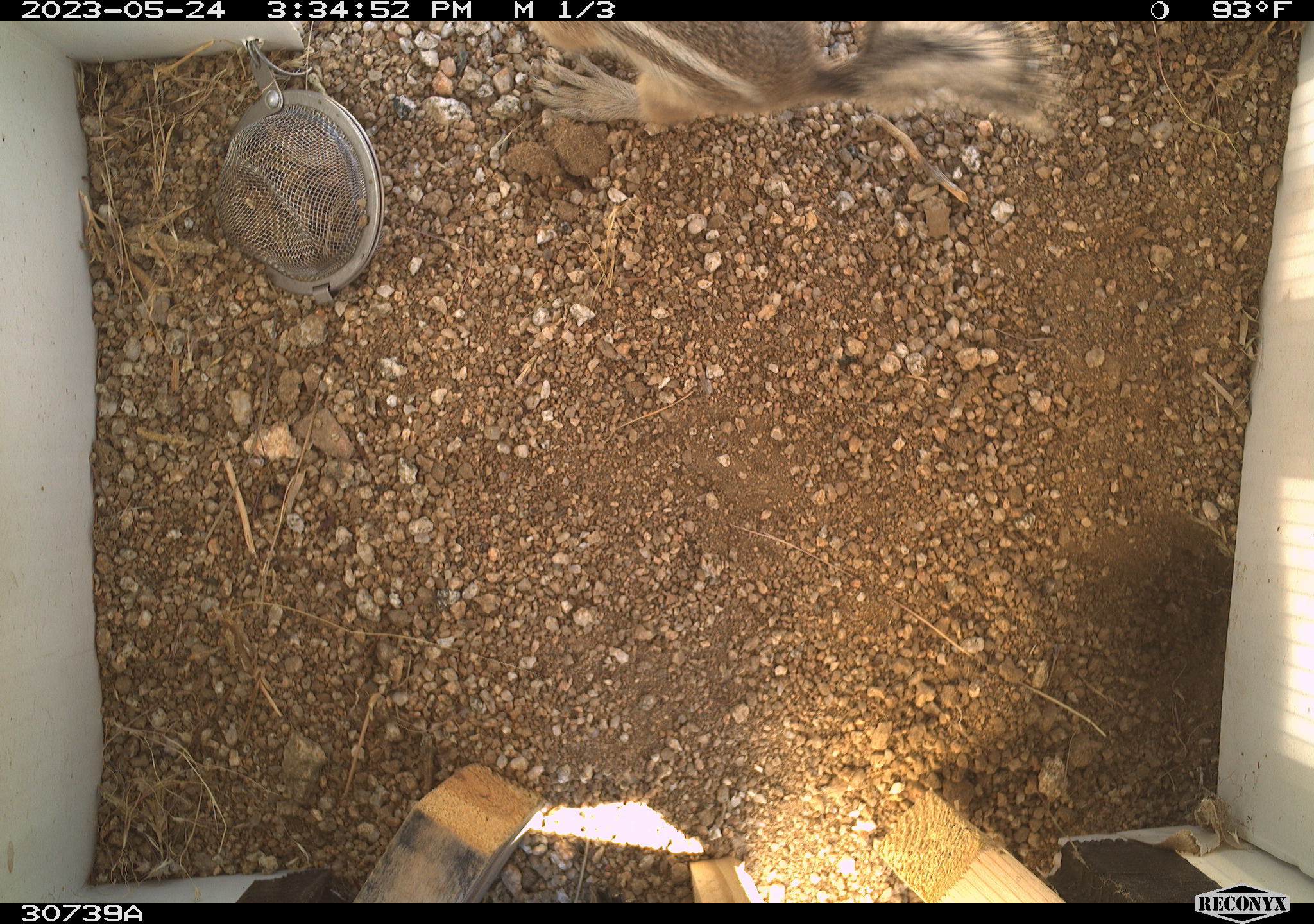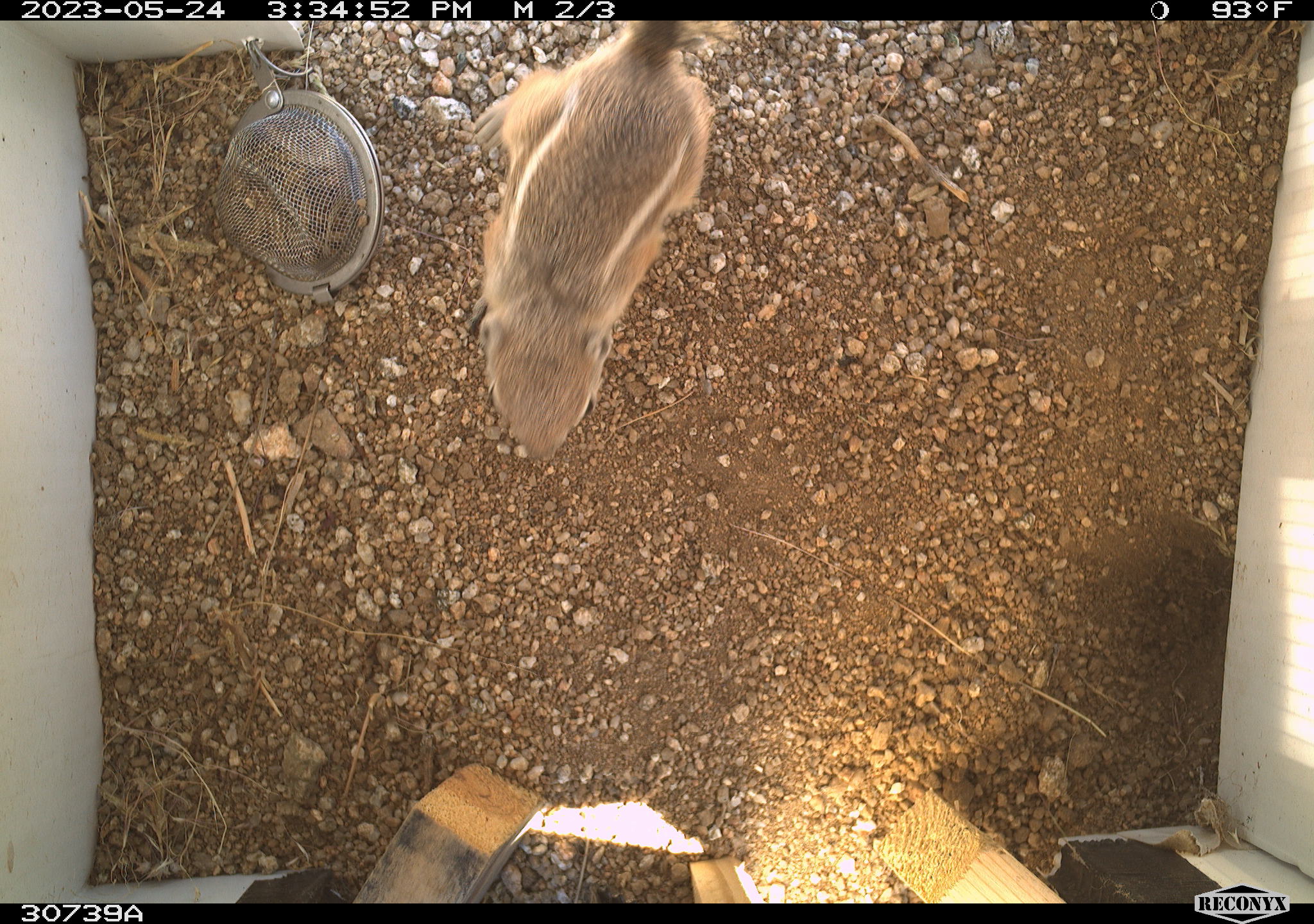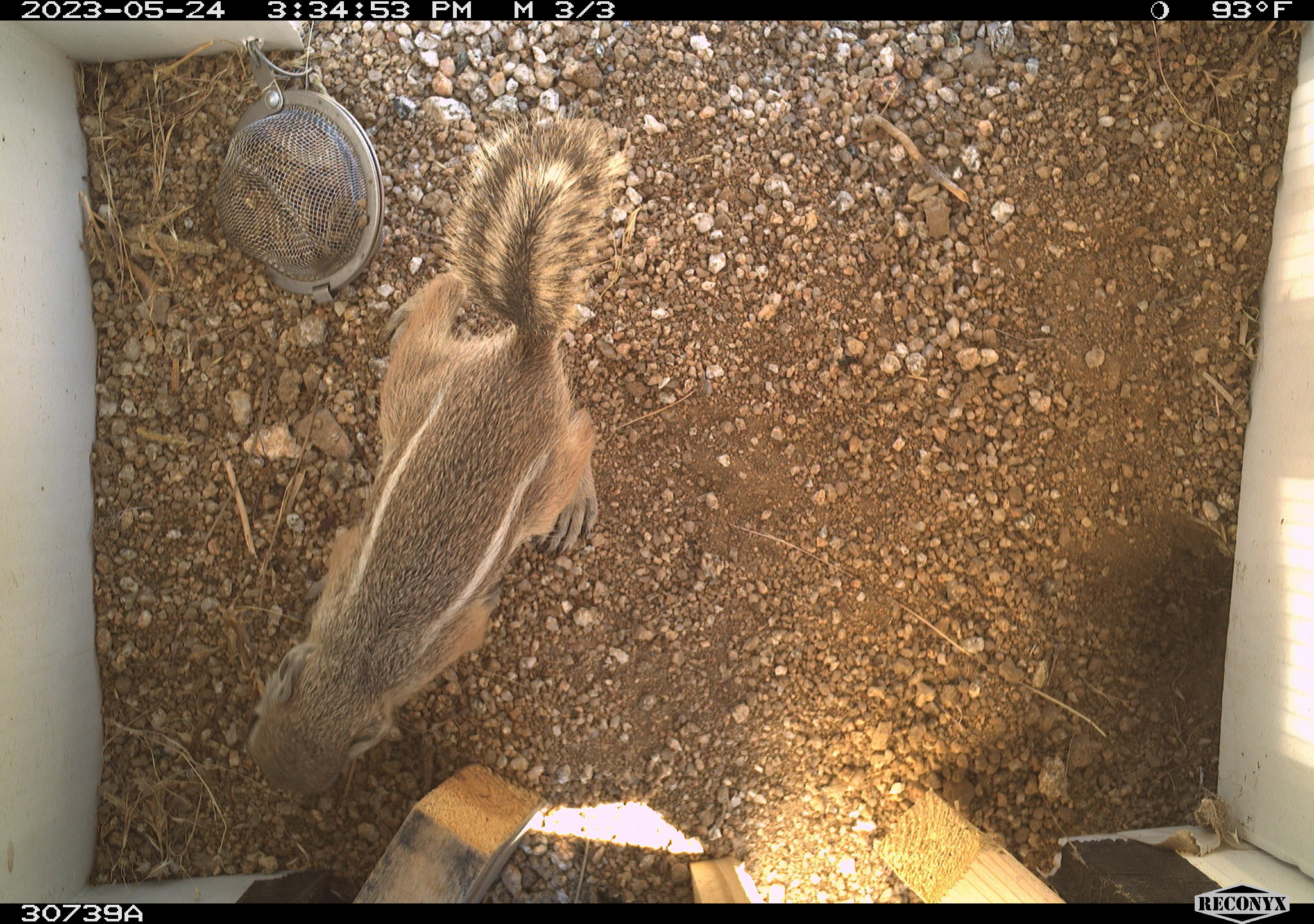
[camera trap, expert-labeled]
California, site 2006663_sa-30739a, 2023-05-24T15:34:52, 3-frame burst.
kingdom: Animalia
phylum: Chordata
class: Mammalia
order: Rodentia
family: Sciuridae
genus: Ammospermophilus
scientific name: Ammospermophilus leucurus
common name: white-tailed antelope squirrel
White-tailed antelope squirrel (Ammospermophilus leucurus).